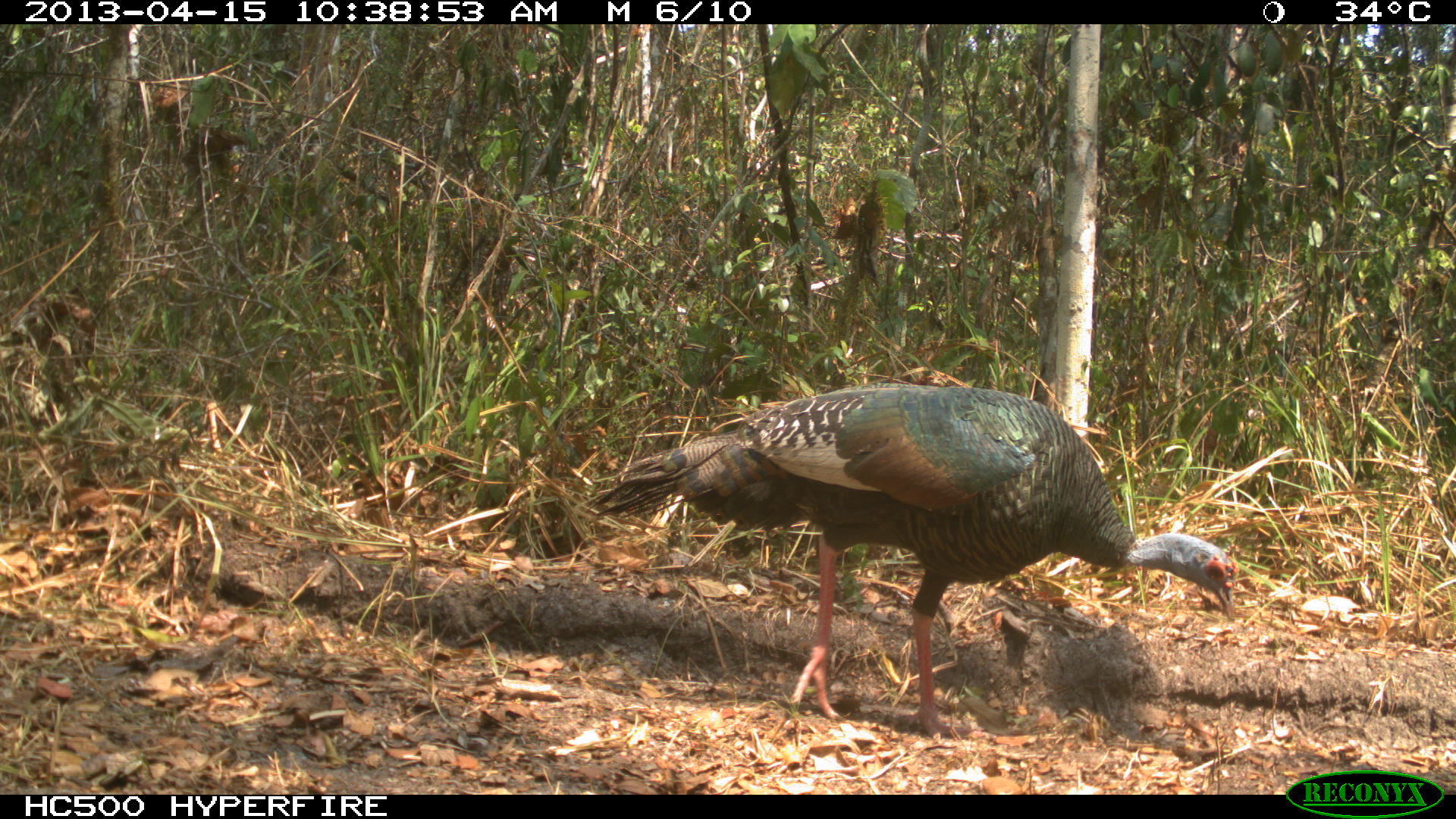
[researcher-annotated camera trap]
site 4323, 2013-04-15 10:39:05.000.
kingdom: Animalia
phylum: Chordata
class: Aves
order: Galliformes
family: Phasianidae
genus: Meleagris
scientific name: Meleagris ocellata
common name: ocellated turkey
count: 1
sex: female